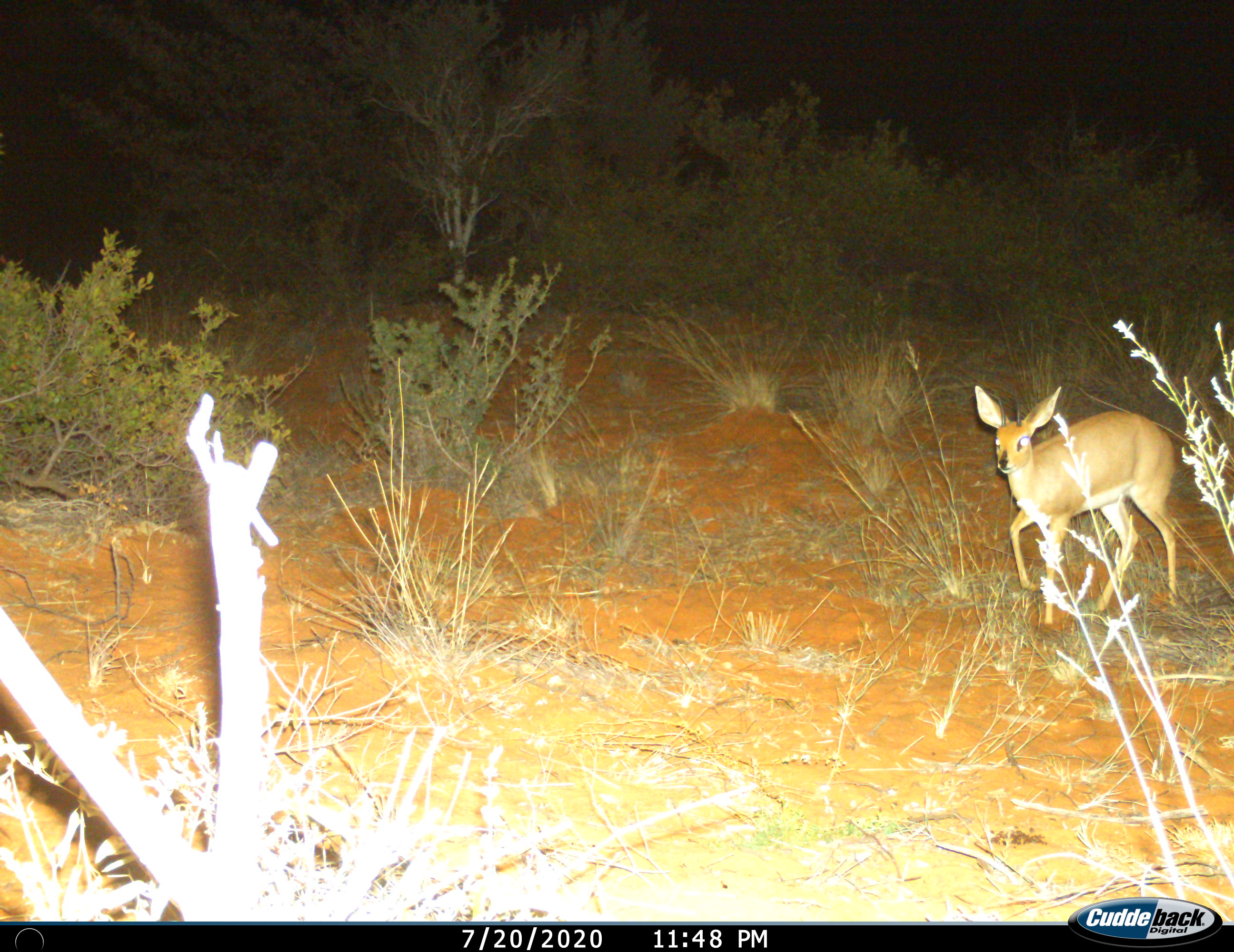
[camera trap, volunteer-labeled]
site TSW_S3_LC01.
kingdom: Animalia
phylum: Chordata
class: Mammalia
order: Artiodactyla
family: Bovidae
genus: Raphicerus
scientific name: Raphicerus campestris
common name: steenbok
Steenbok (Raphicerus campestris), count 1. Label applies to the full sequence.